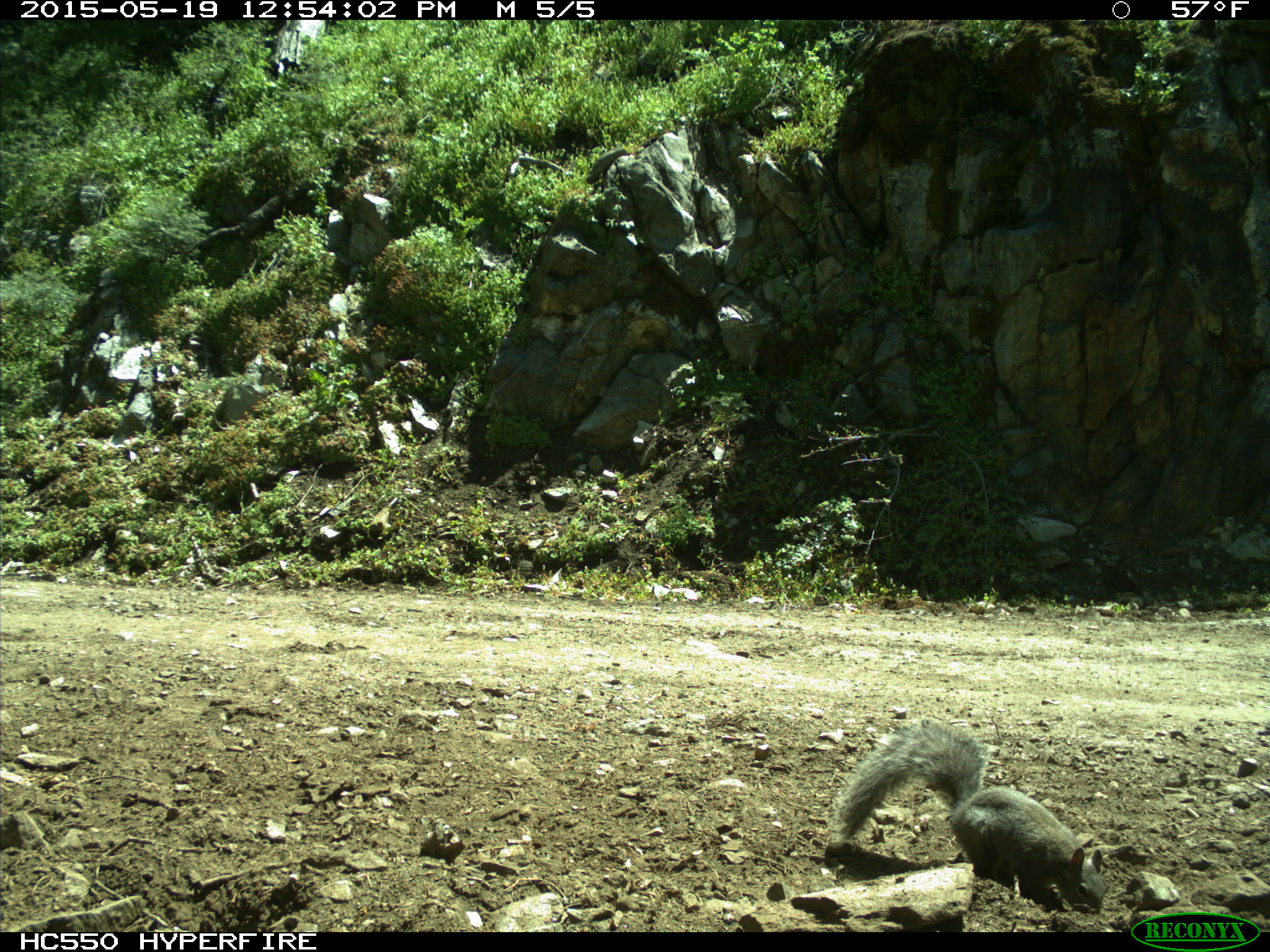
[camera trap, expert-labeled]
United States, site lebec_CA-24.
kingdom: Animalia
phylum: Chordata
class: Mammalia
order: Rodentia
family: Sciuridae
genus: Sciurus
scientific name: Sciurus carolinensis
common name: eastern gray squirrel